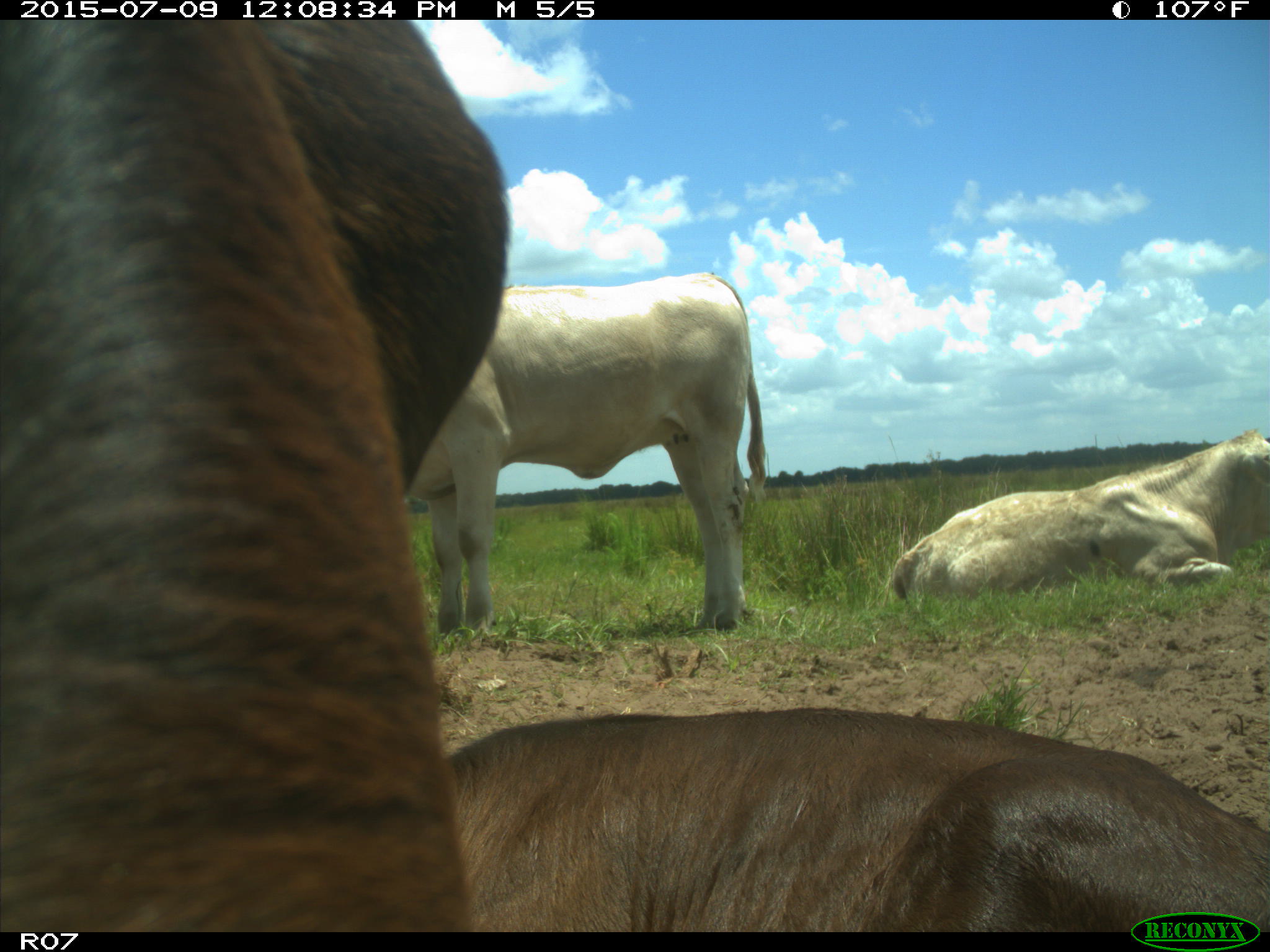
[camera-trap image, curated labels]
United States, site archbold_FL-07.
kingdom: Animalia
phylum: Chordata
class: Mammalia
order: Artiodactyla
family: Bovidae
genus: Bos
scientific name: Bos taurus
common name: domestic cow